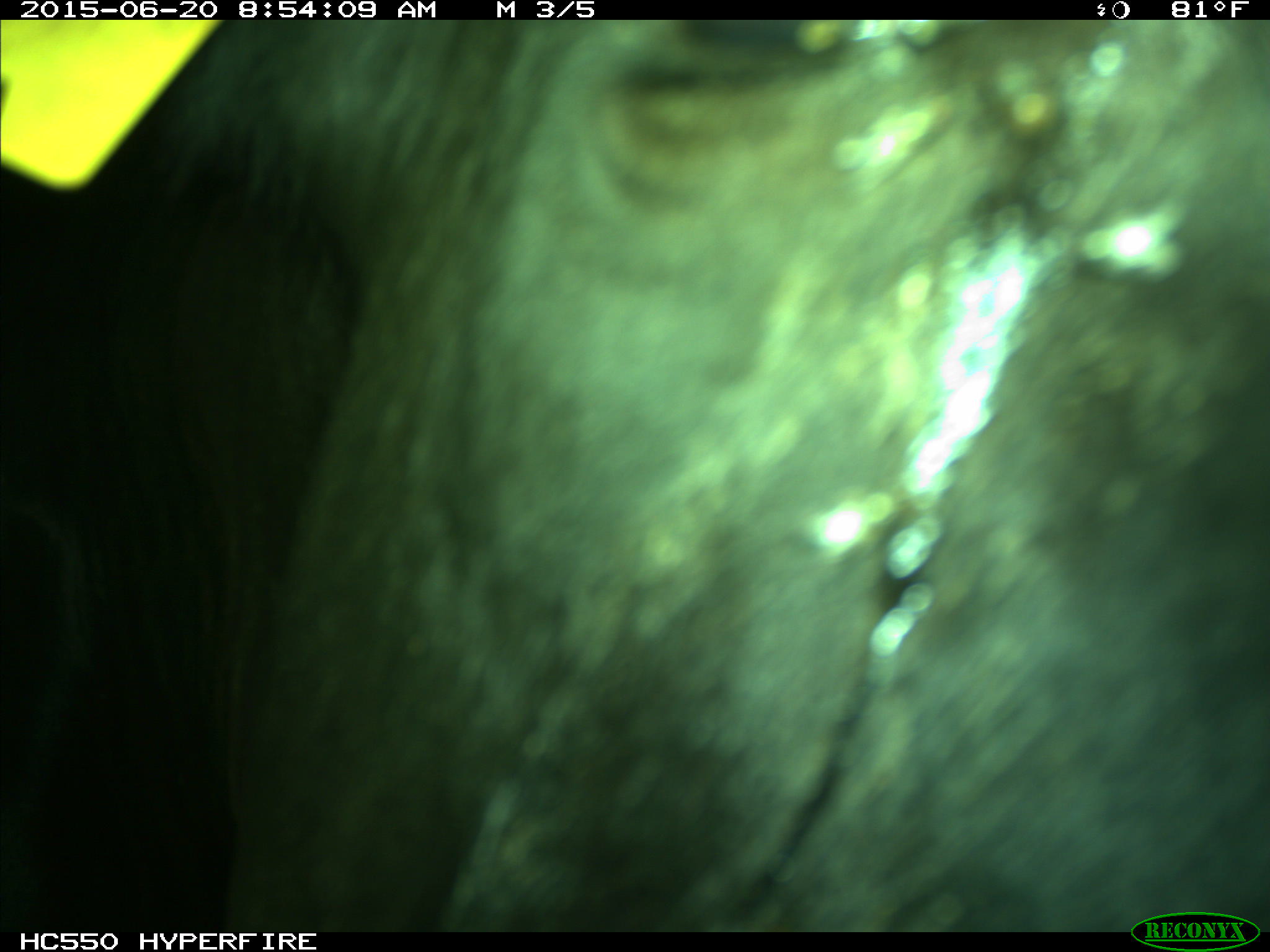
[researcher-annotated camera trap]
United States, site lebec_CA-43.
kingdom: Animalia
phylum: Chordata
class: Mammalia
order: Artiodactyla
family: Bovidae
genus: Bos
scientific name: Bos taurus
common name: domestic cow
Bos taurus (domestic cow).